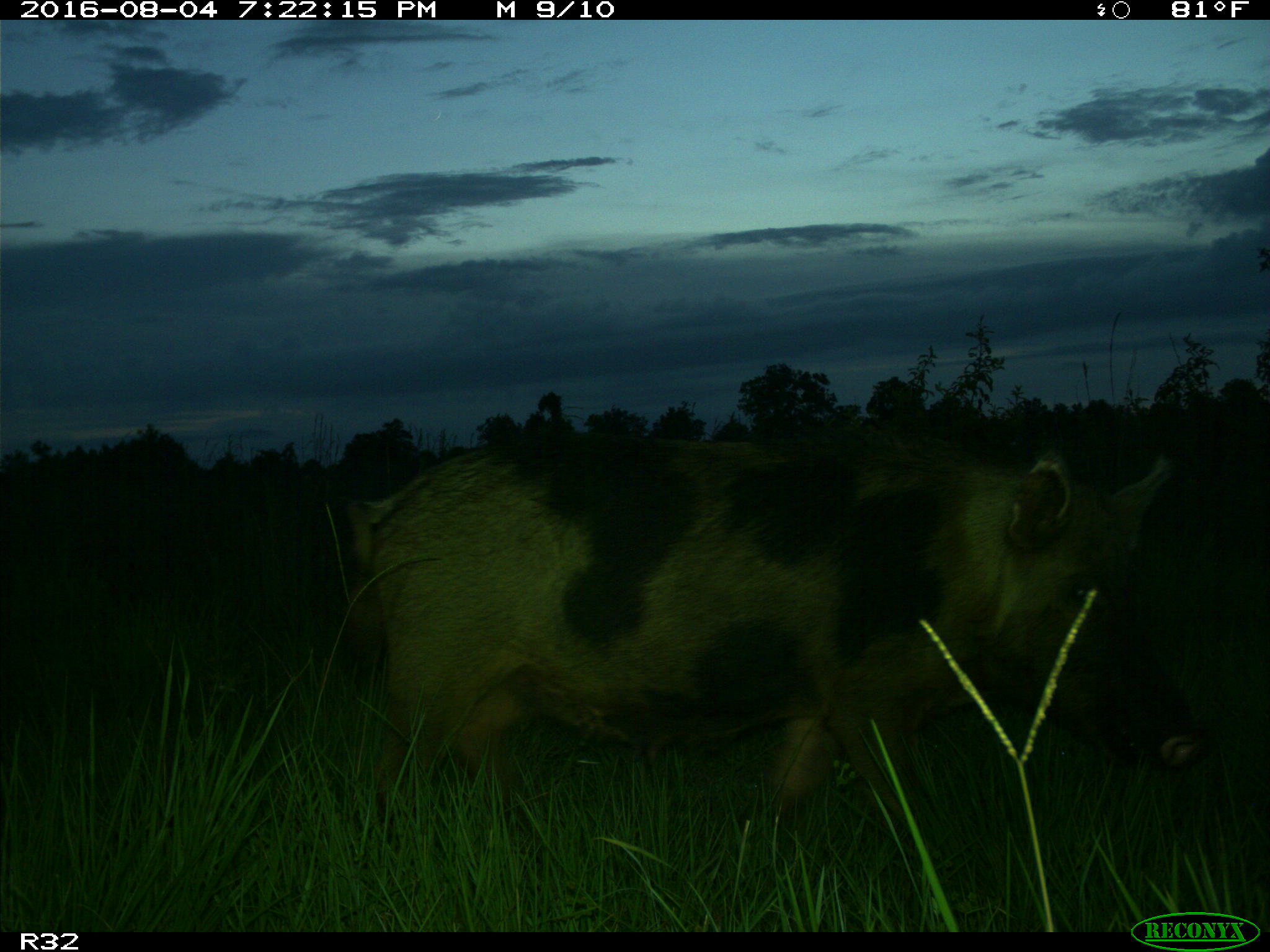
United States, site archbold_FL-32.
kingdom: Animalia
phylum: Chordata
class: Mammalia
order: Artiodactyla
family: Suidae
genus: Sus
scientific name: Sus scrofa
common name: wild boar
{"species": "Sus scrofa (wild boar)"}